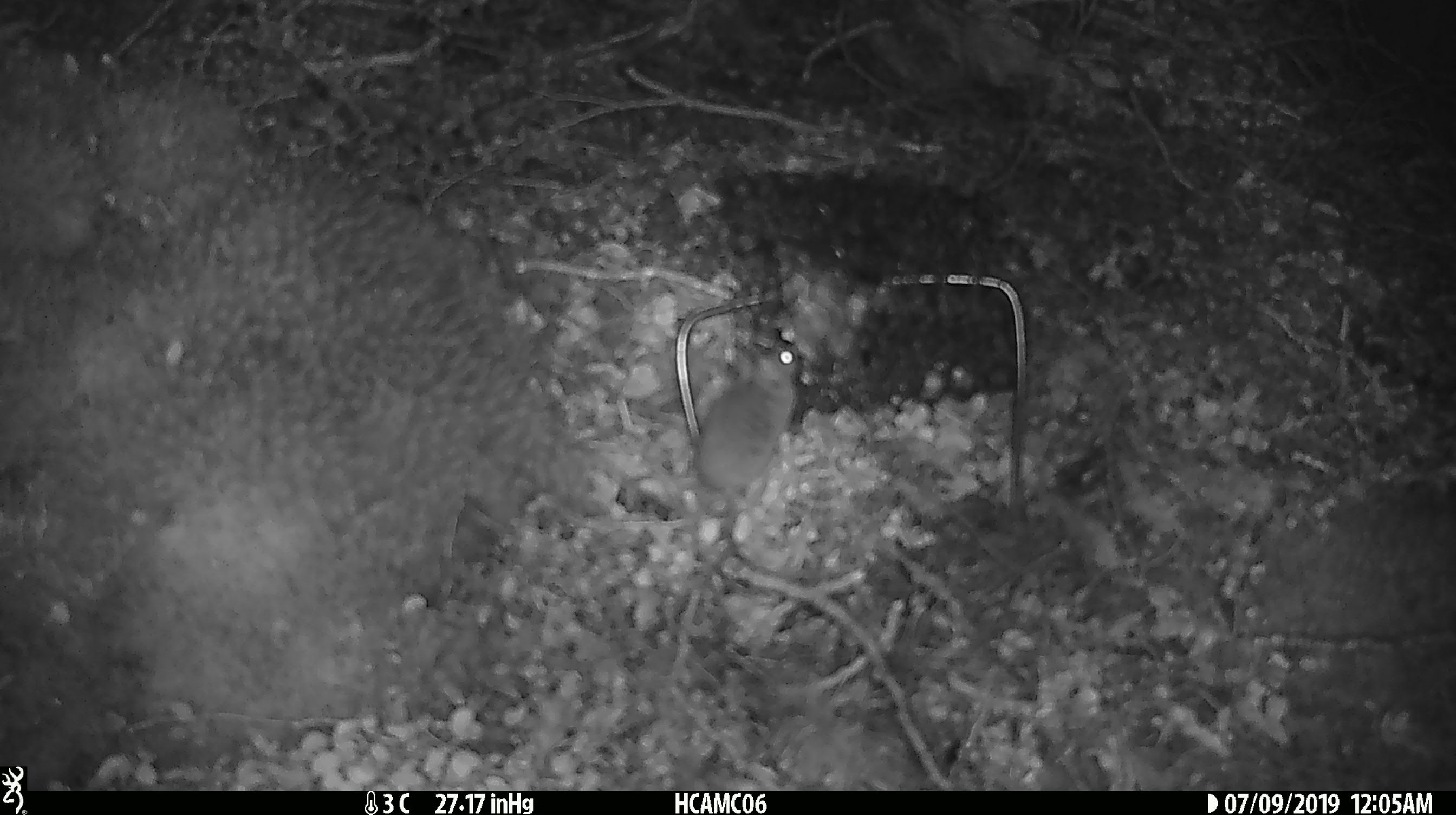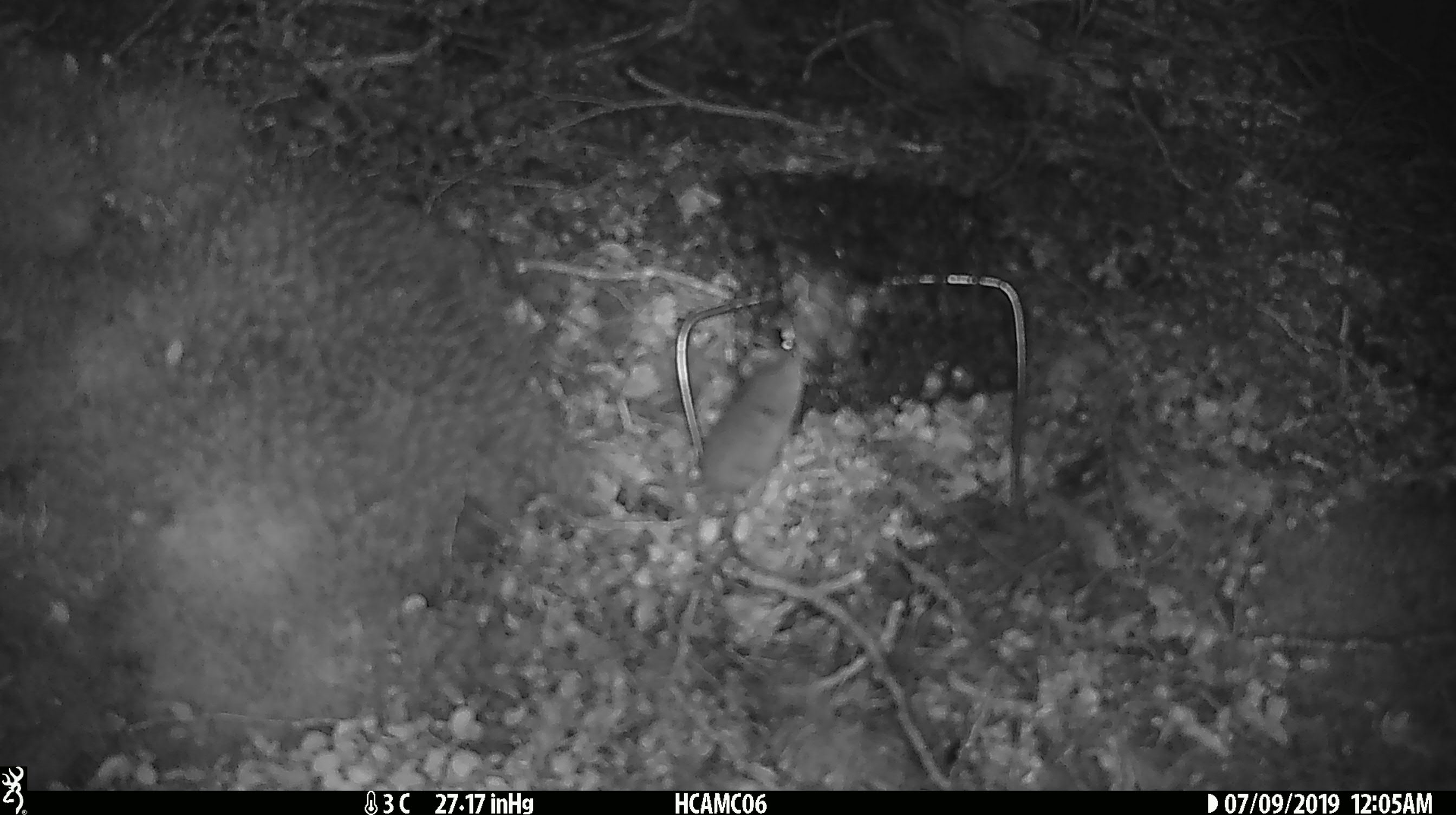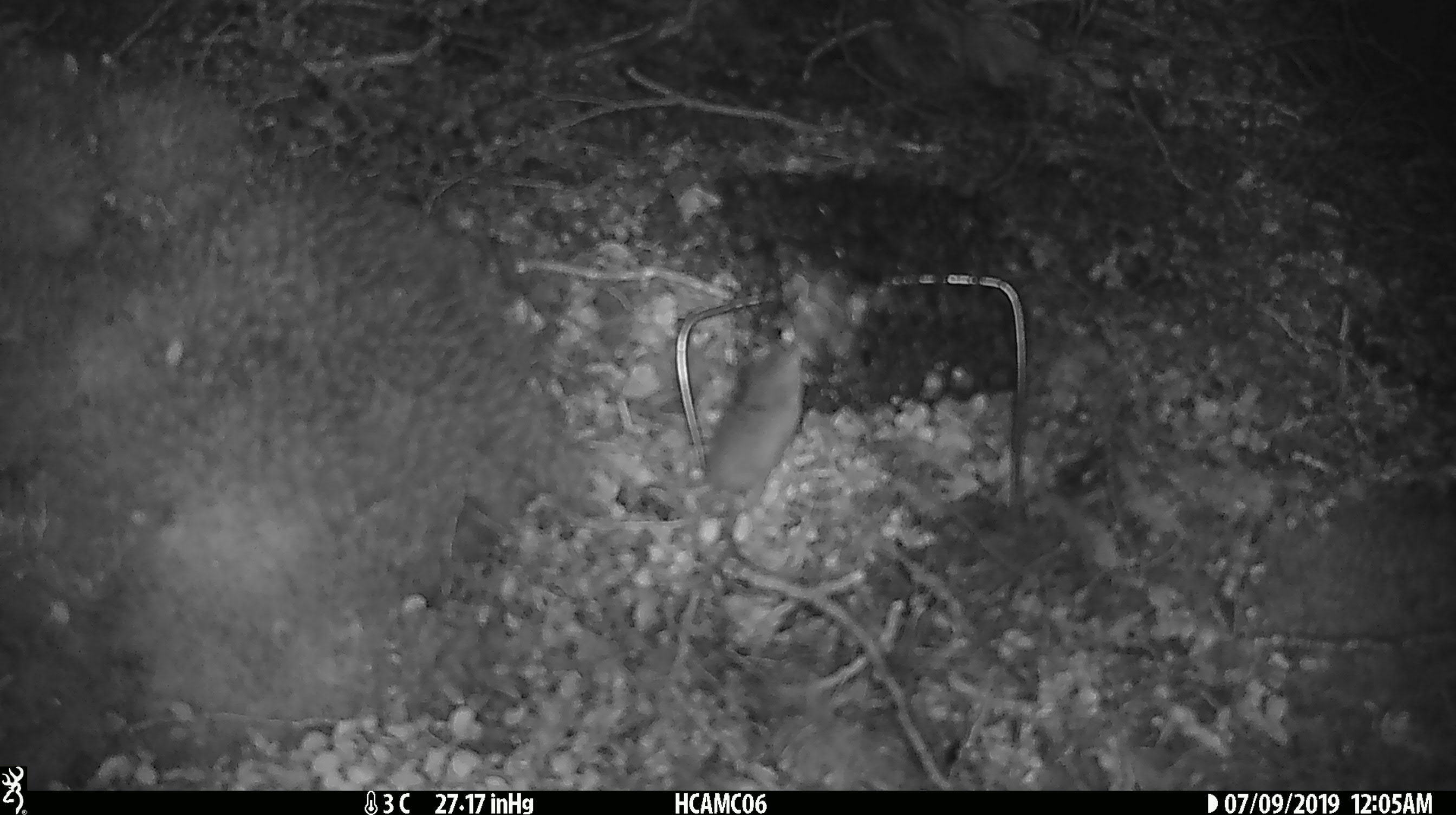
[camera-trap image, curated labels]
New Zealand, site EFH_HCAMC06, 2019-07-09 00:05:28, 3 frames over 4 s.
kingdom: Animalia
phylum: Chordata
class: Mammalia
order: Rodentia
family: Muridae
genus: Mus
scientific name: Mus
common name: mouse